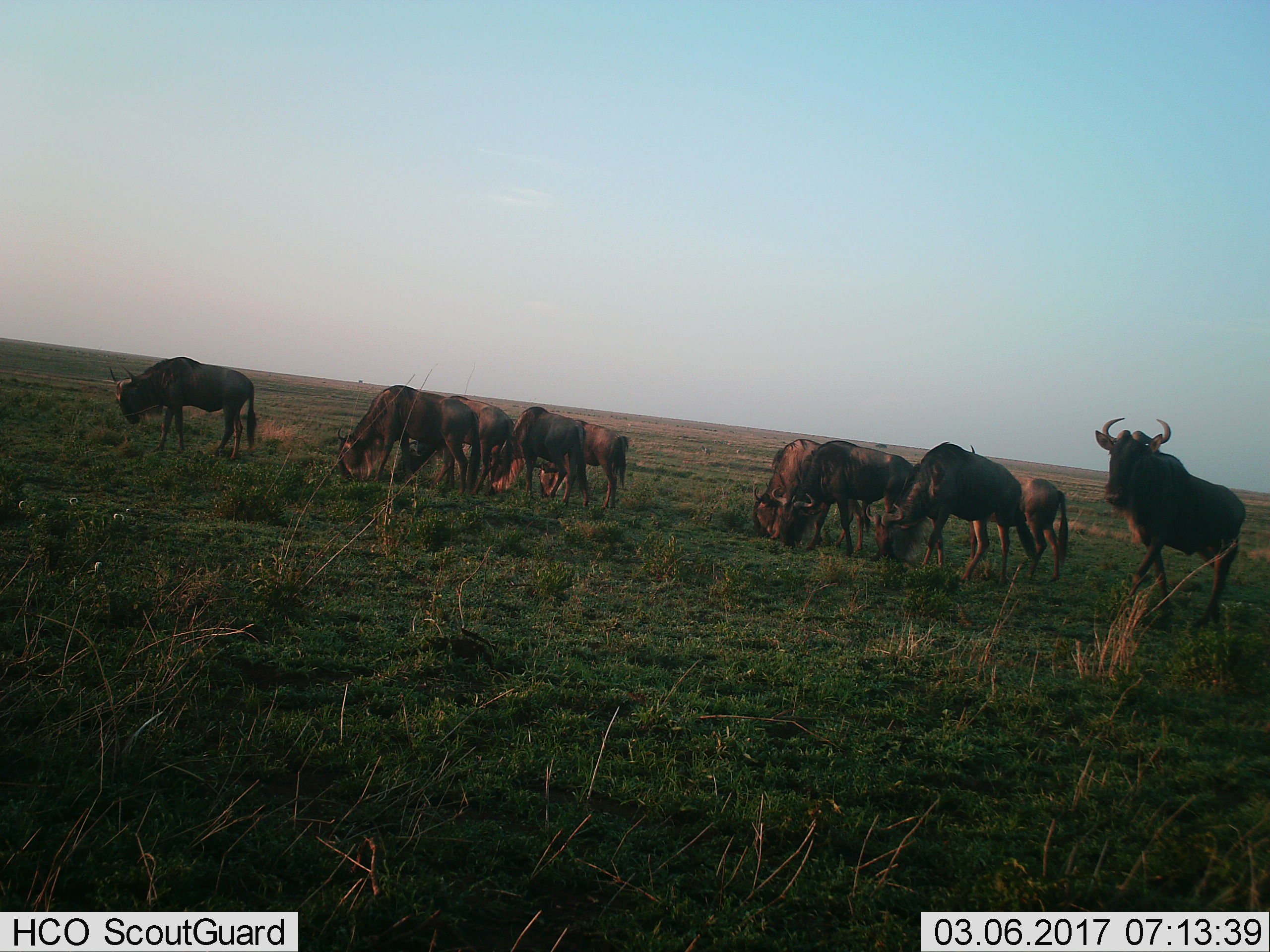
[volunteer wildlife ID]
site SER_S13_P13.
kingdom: Animalia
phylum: Chordata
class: Mammalia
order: Artiodactyla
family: Bovidae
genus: Connochaetes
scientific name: Connochaetes taurinus taurinus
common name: blue wildebeest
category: wildebeestblue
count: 10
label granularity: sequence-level